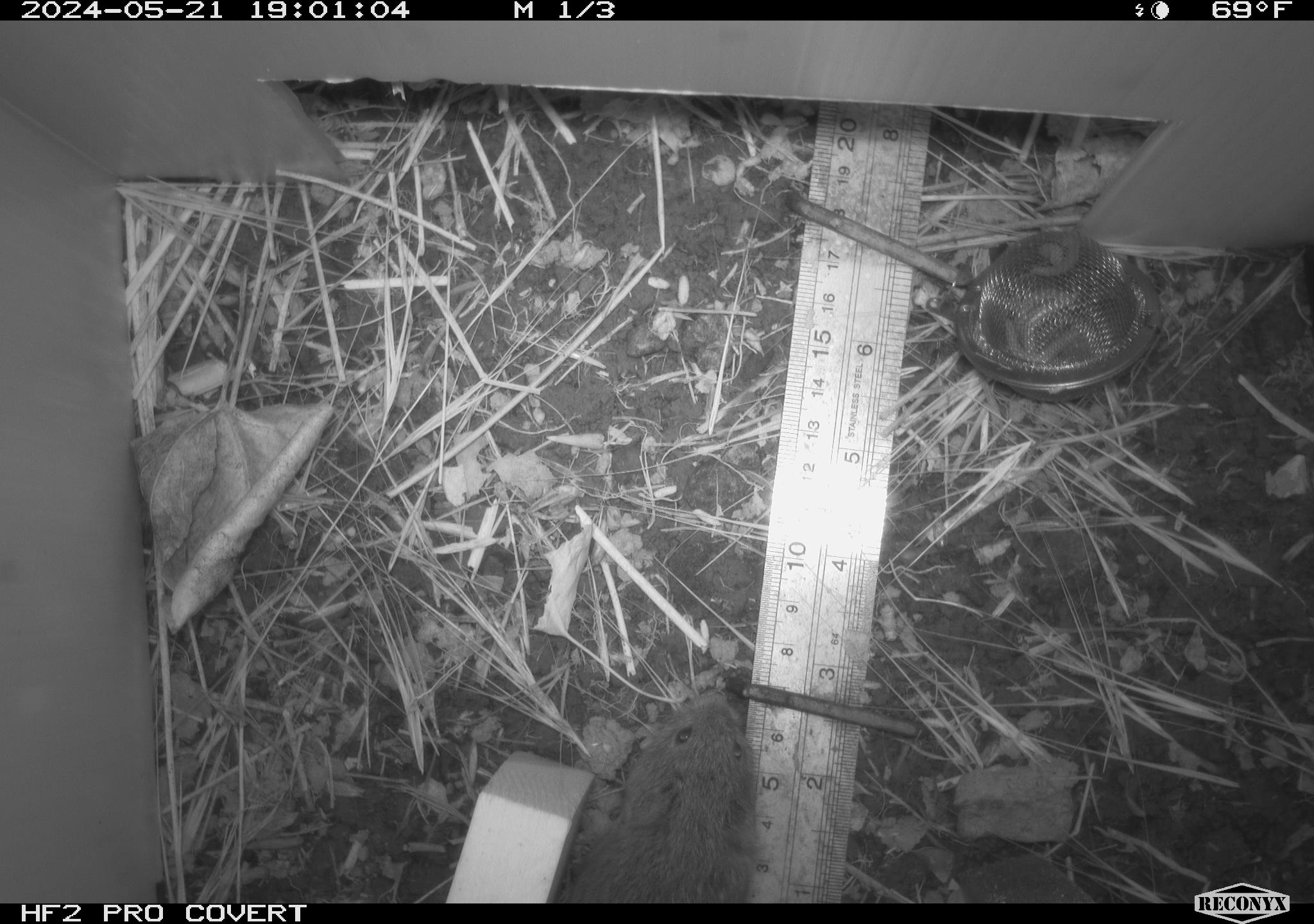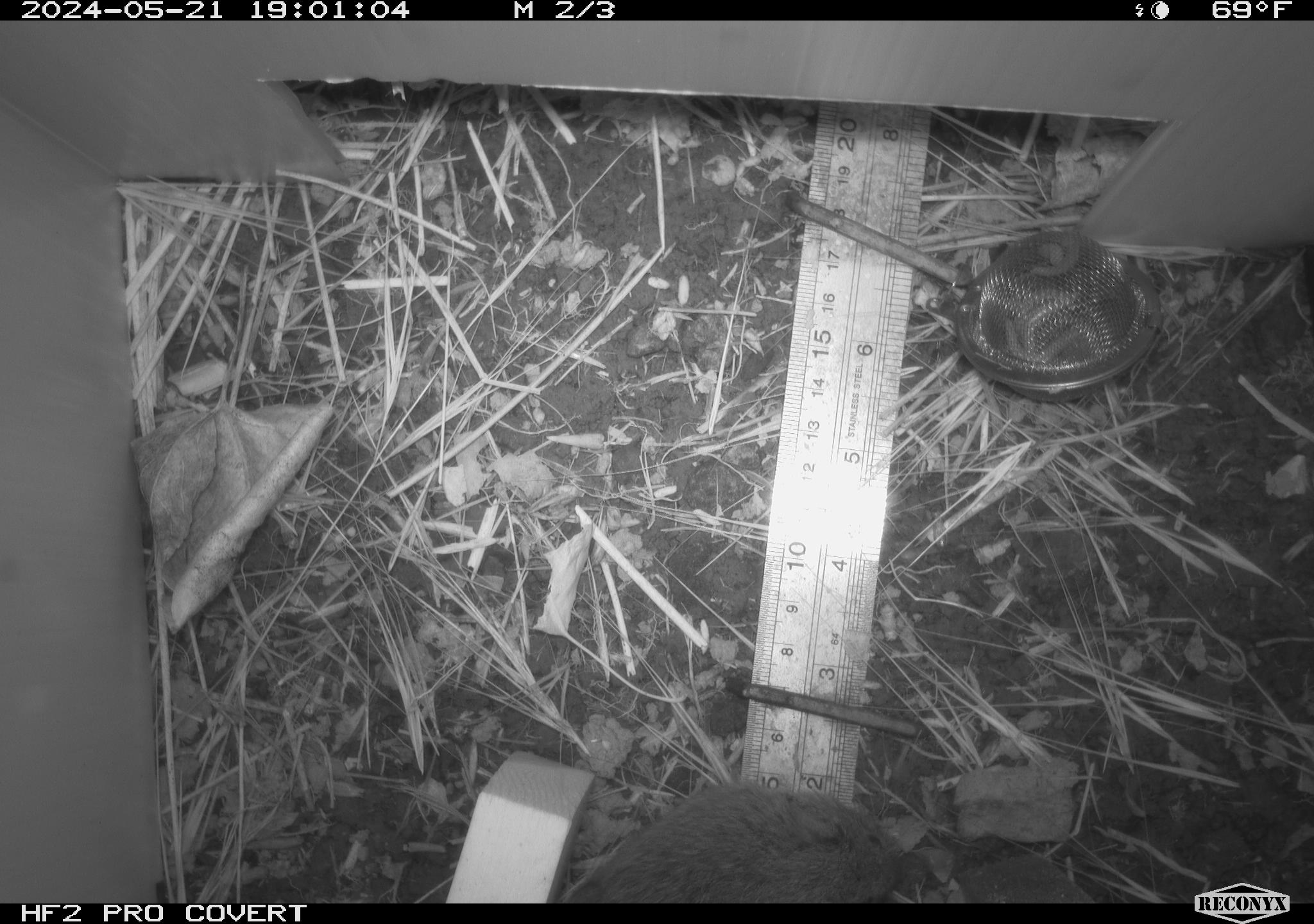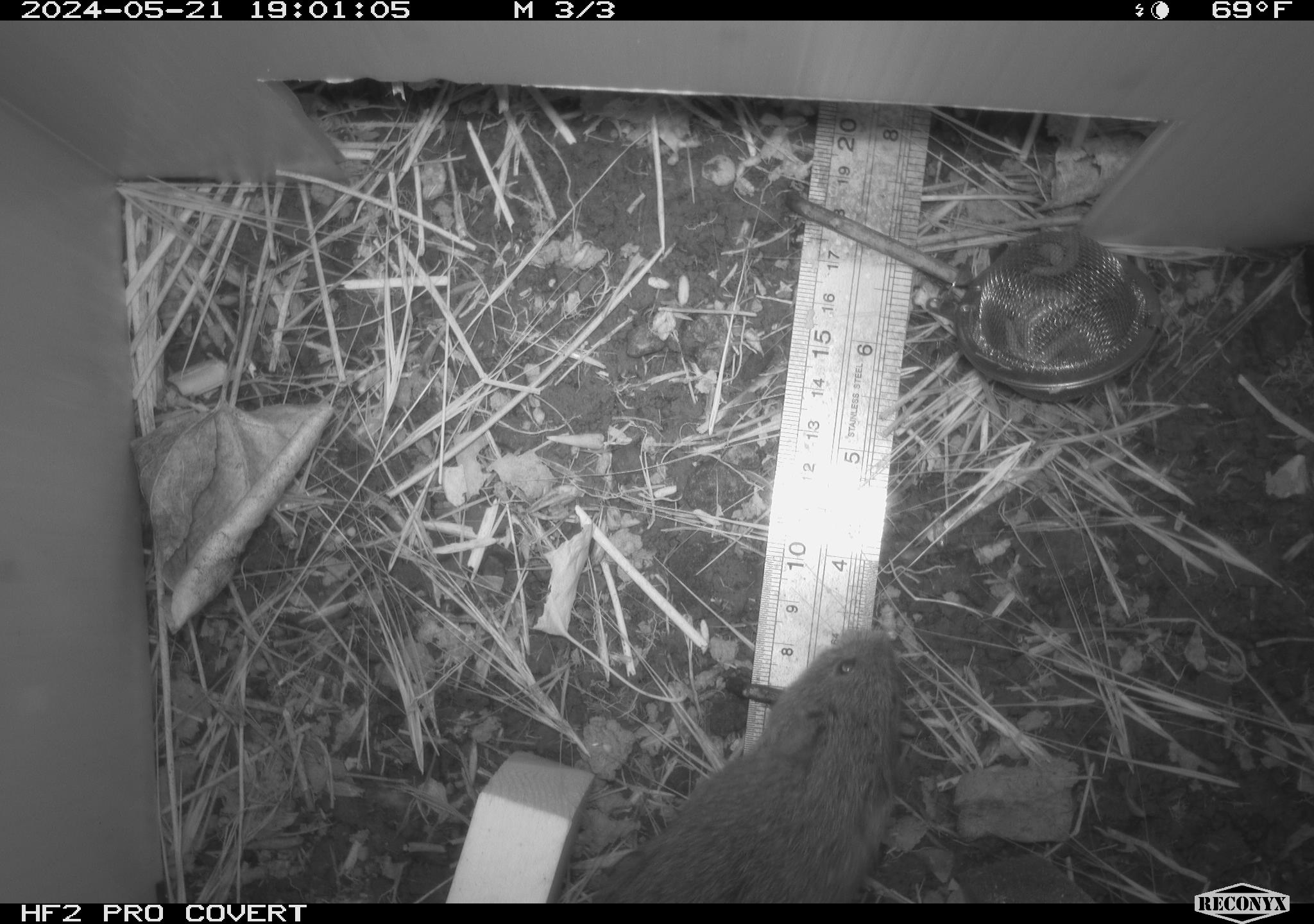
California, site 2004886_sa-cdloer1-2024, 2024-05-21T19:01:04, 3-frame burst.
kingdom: Animalia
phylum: Chordata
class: Mammalia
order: Rodentia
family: Cricetidae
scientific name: Arvicolinae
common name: voles, lemmings, and muskrats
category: arvicolinae subfamily